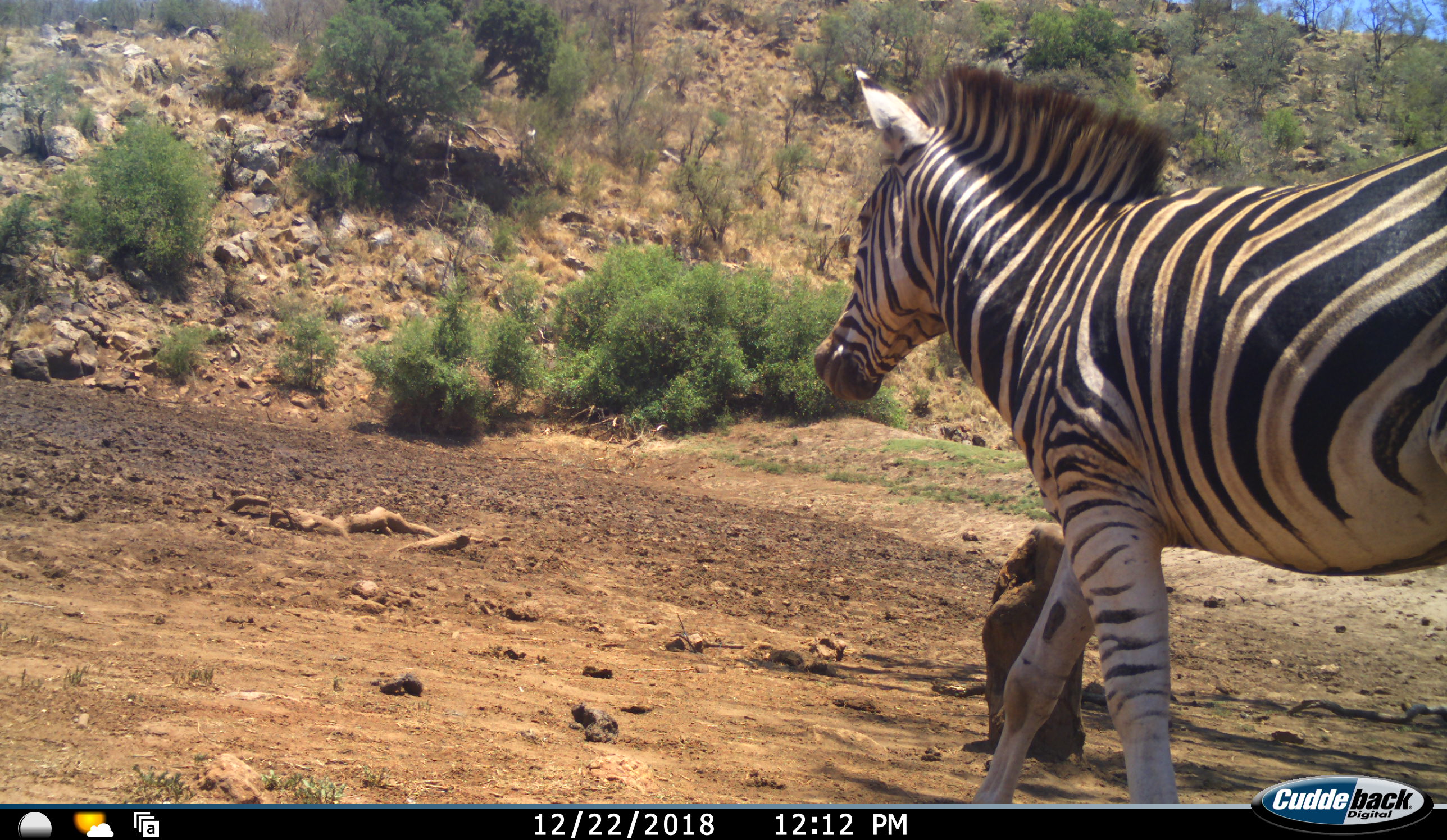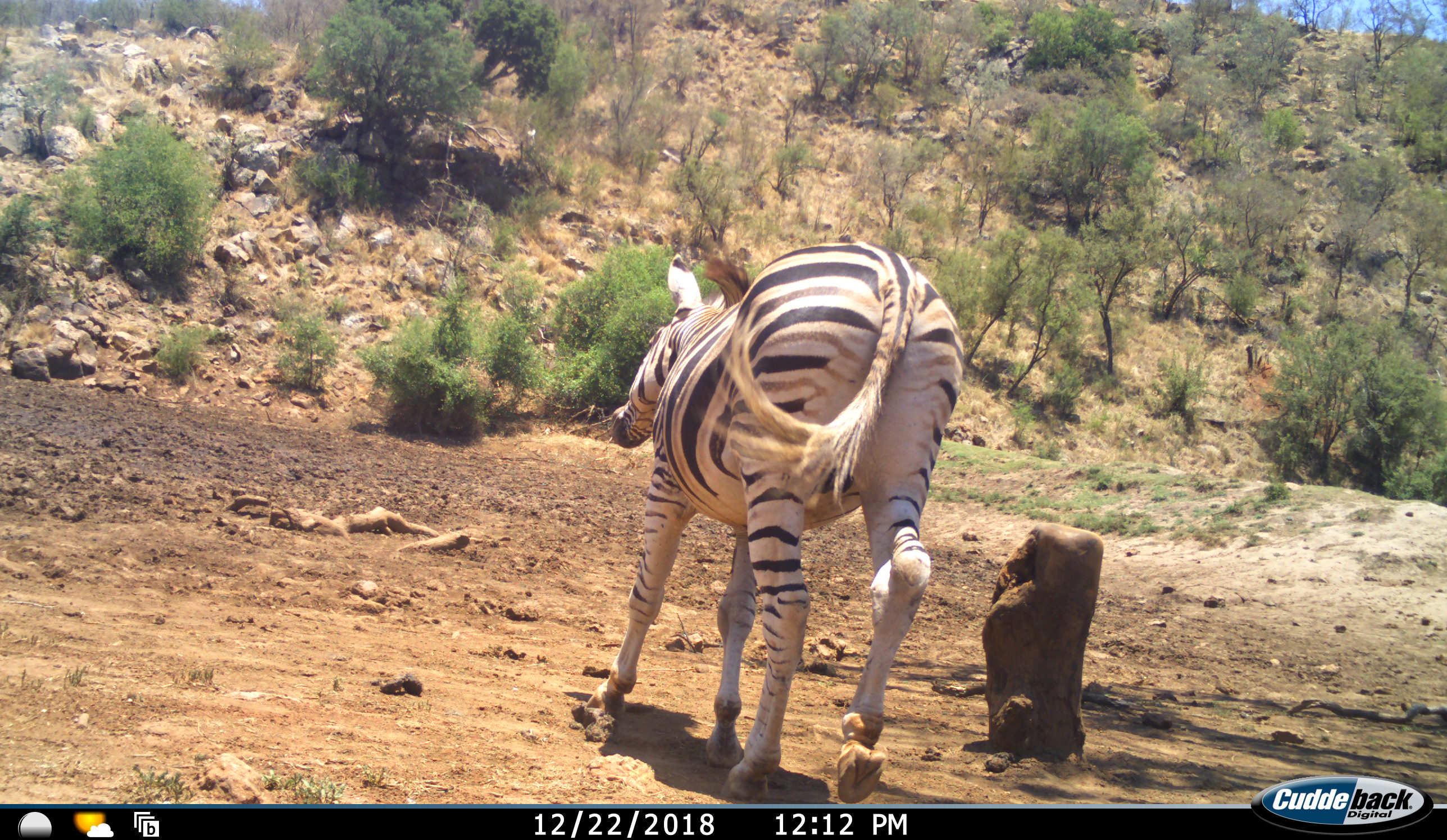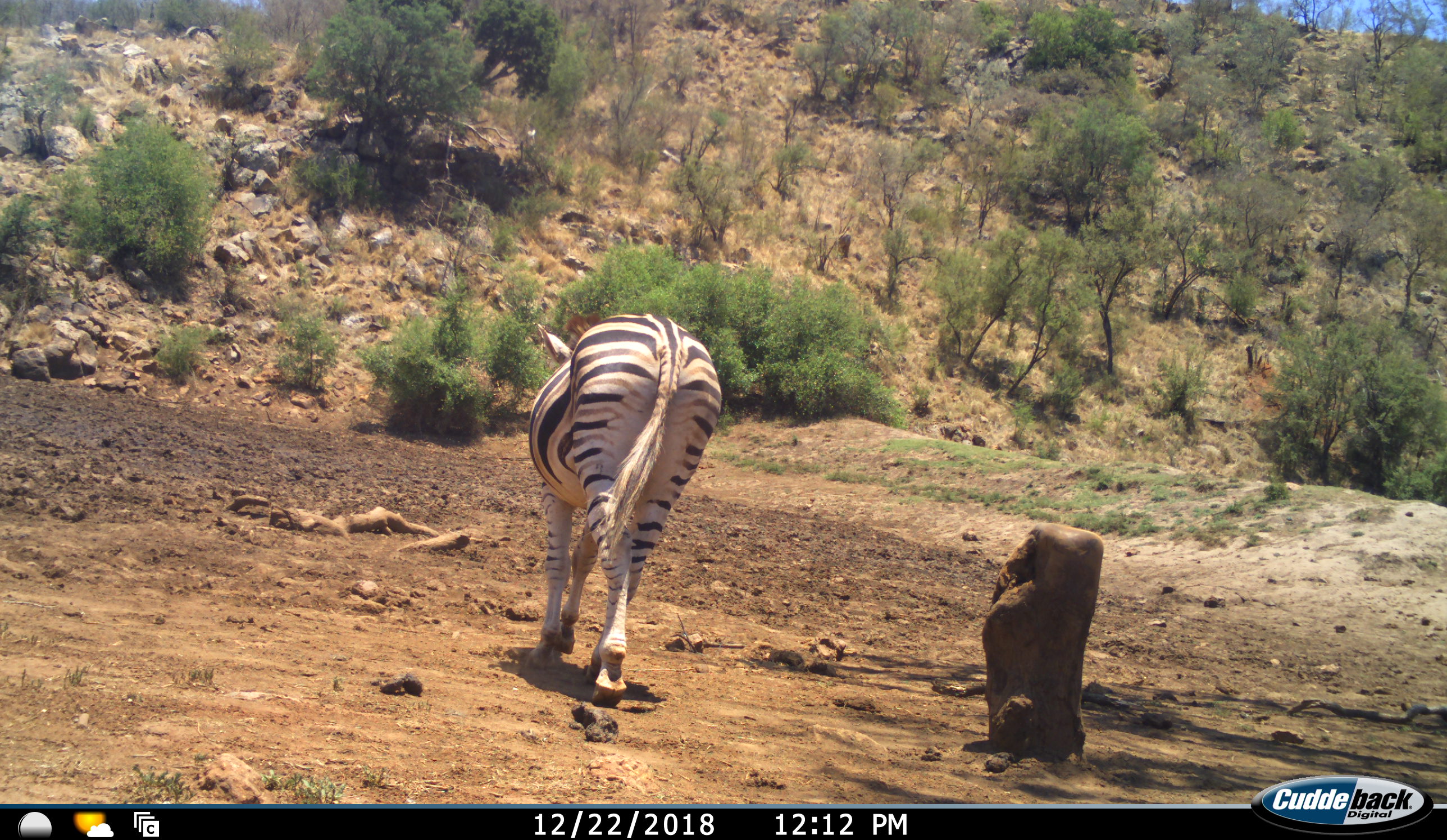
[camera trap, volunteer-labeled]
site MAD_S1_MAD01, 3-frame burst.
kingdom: Animalia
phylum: Chordata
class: Mammalia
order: Perissodactyla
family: Equidae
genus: Equus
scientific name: Equus quagga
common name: plains zebra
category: zebraplains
Zebraplains (plains zebra) (Equus quagga), count 1. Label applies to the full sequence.